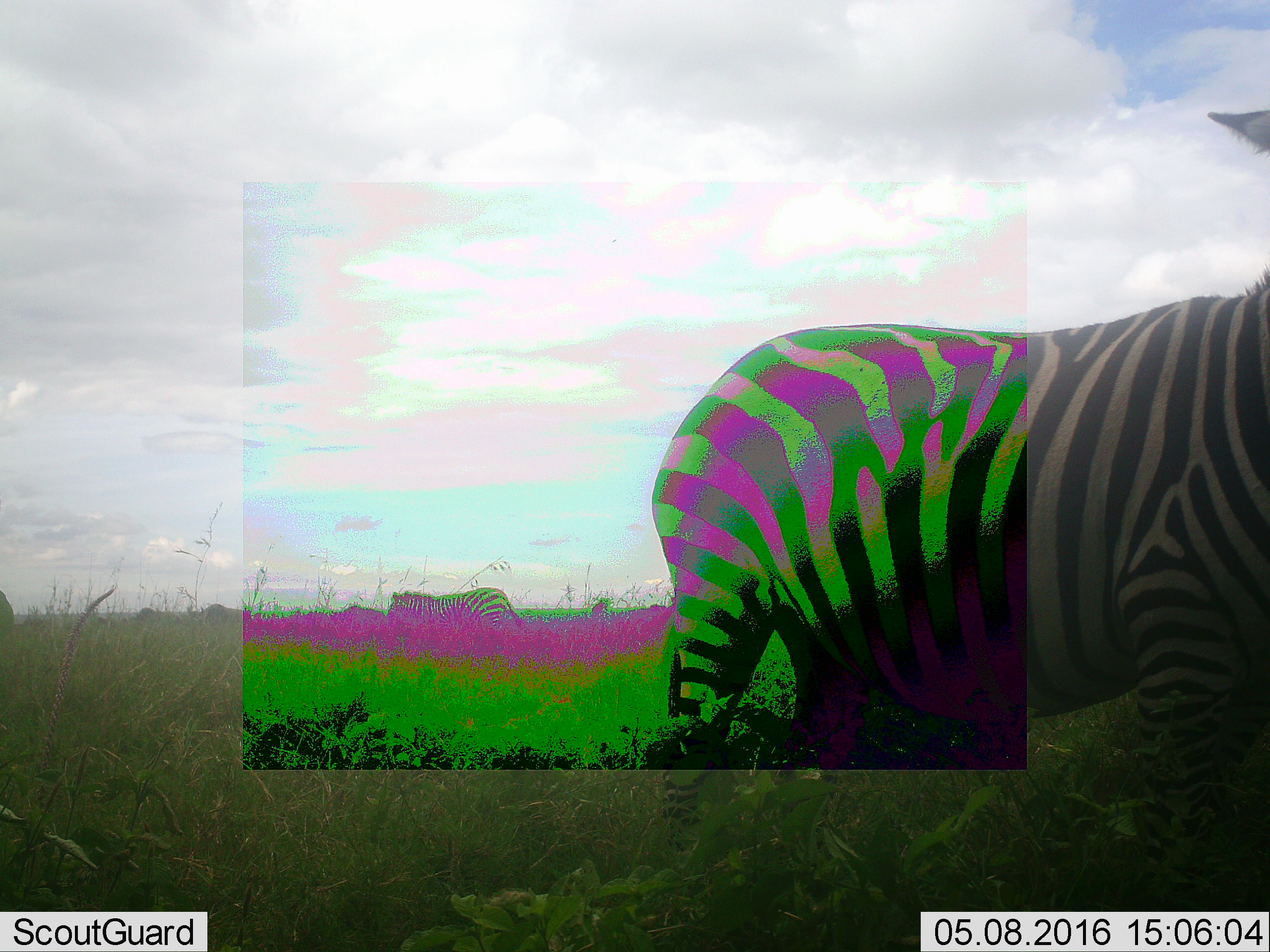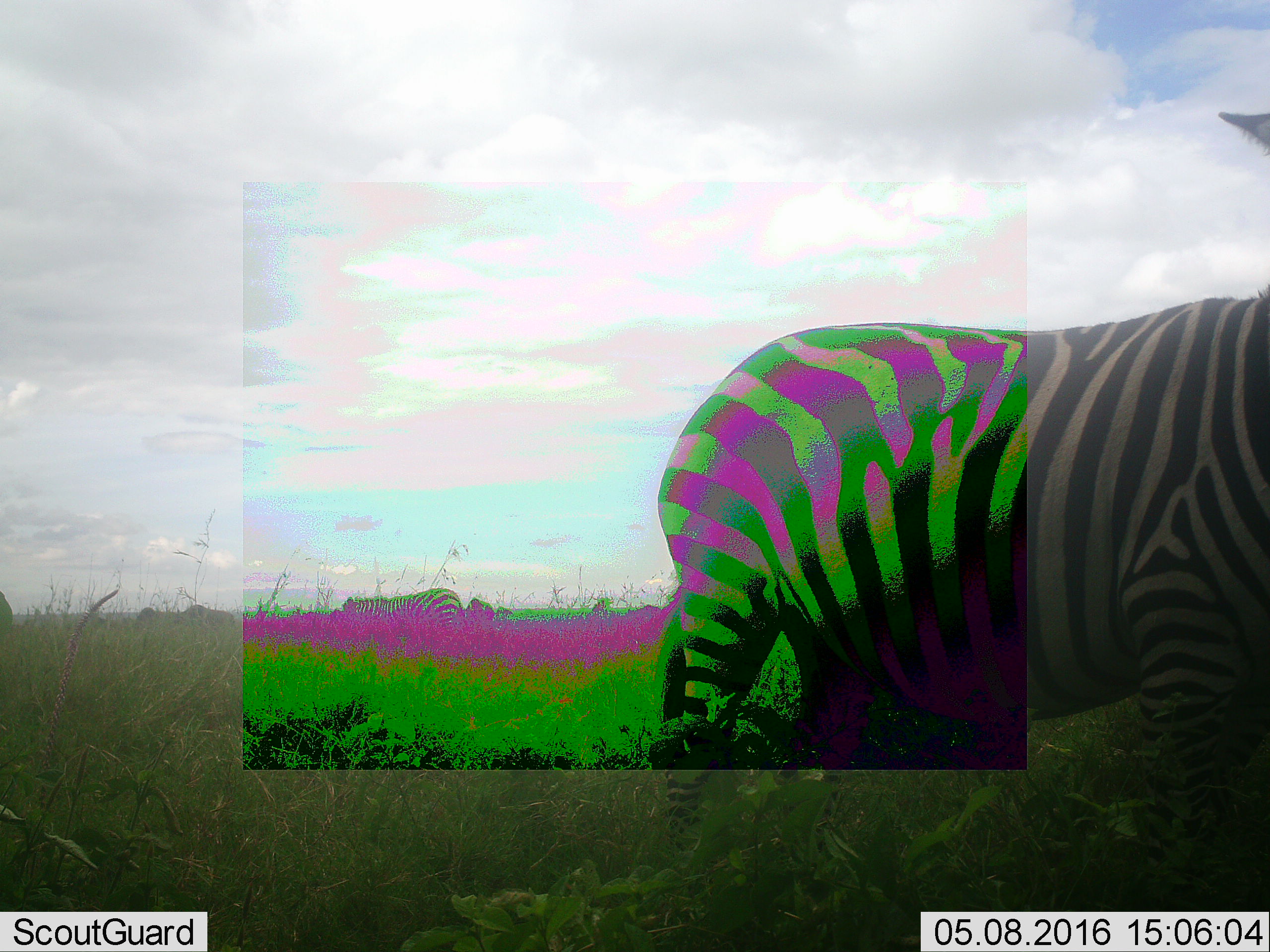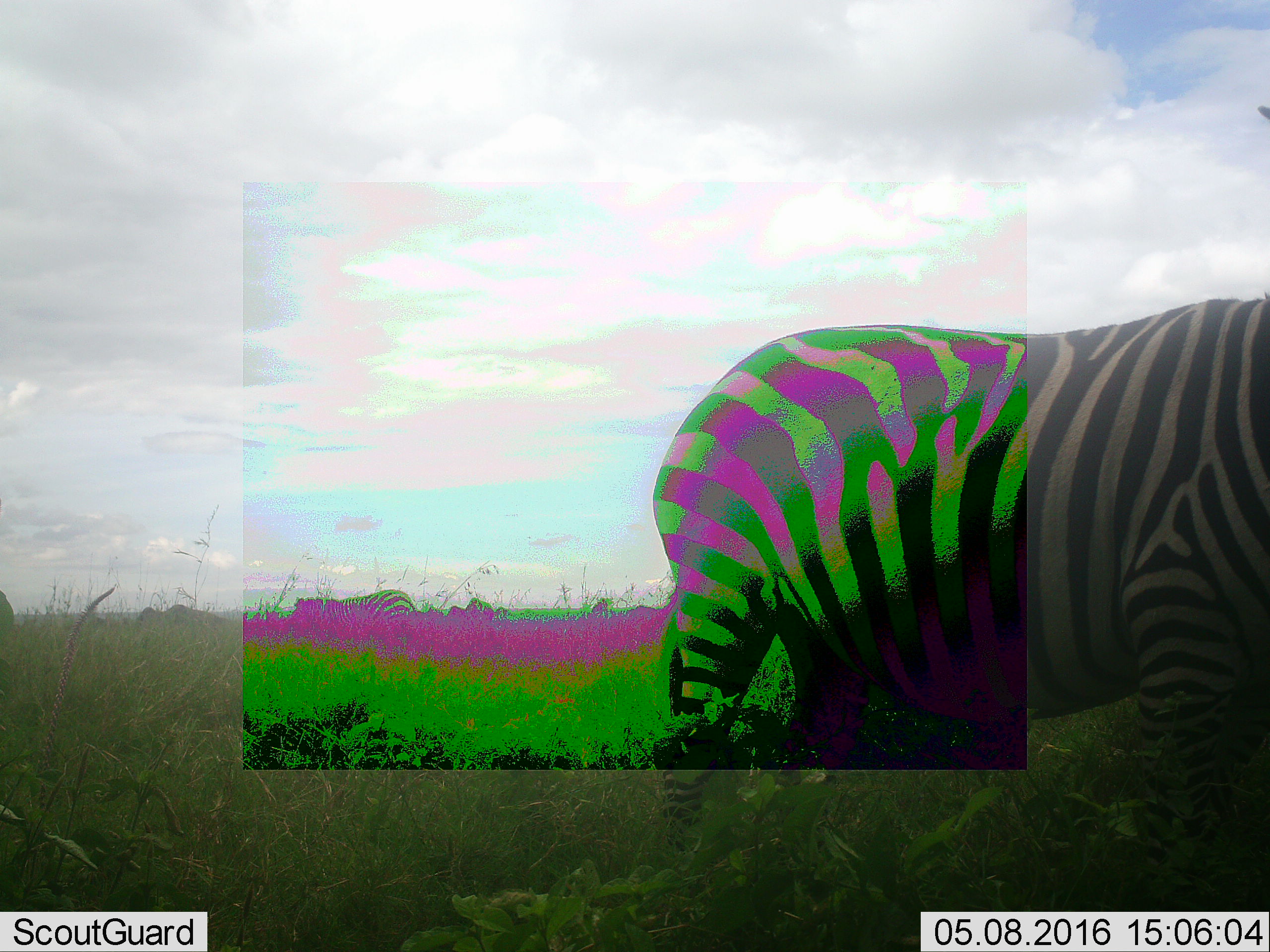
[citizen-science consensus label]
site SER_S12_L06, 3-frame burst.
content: unidentified animal